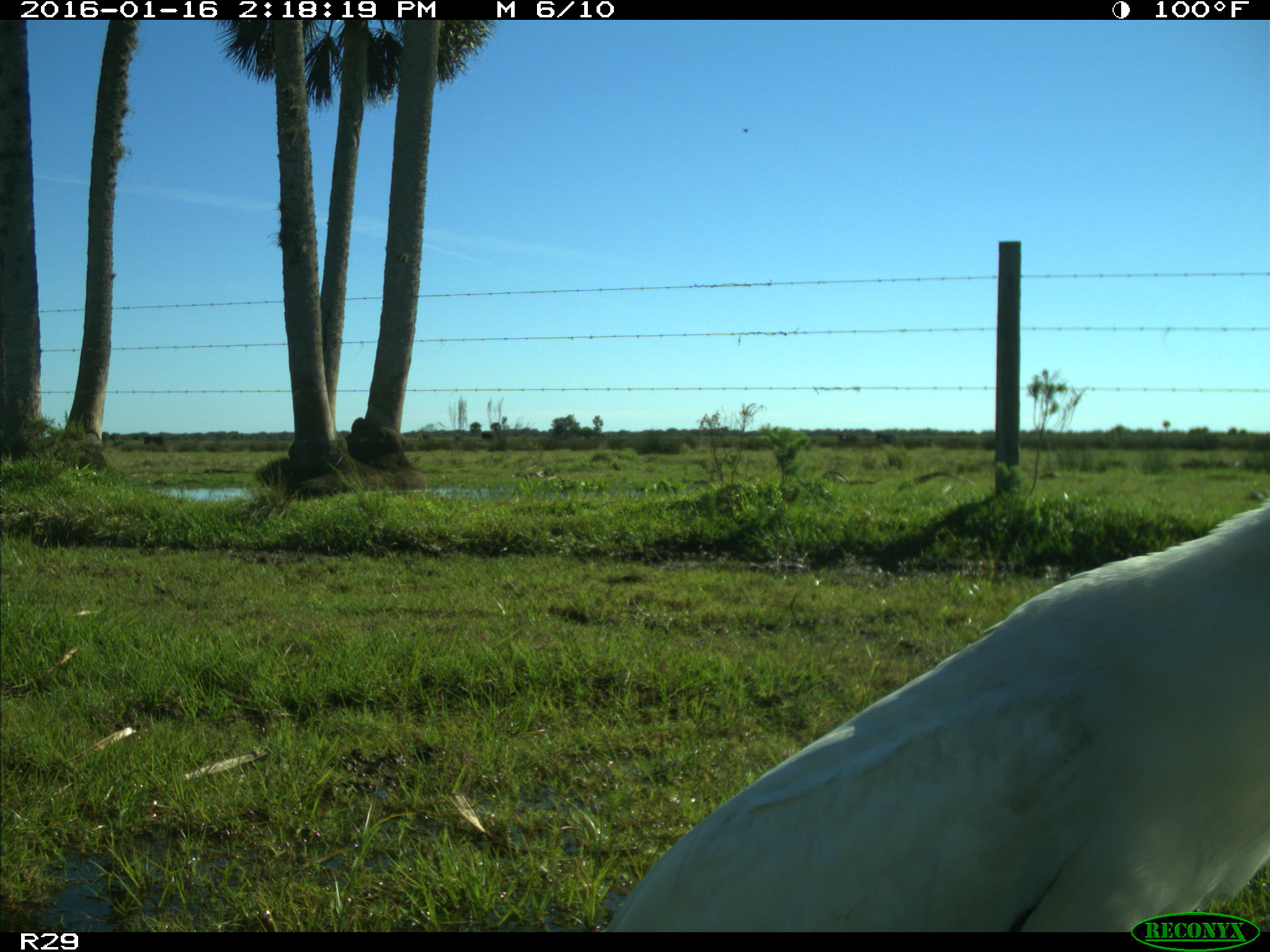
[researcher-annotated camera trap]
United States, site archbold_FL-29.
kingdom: Animalia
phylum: Chordata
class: Aves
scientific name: Aves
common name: birds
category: unidentified bird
Unidentified bird (birds) (Aves).